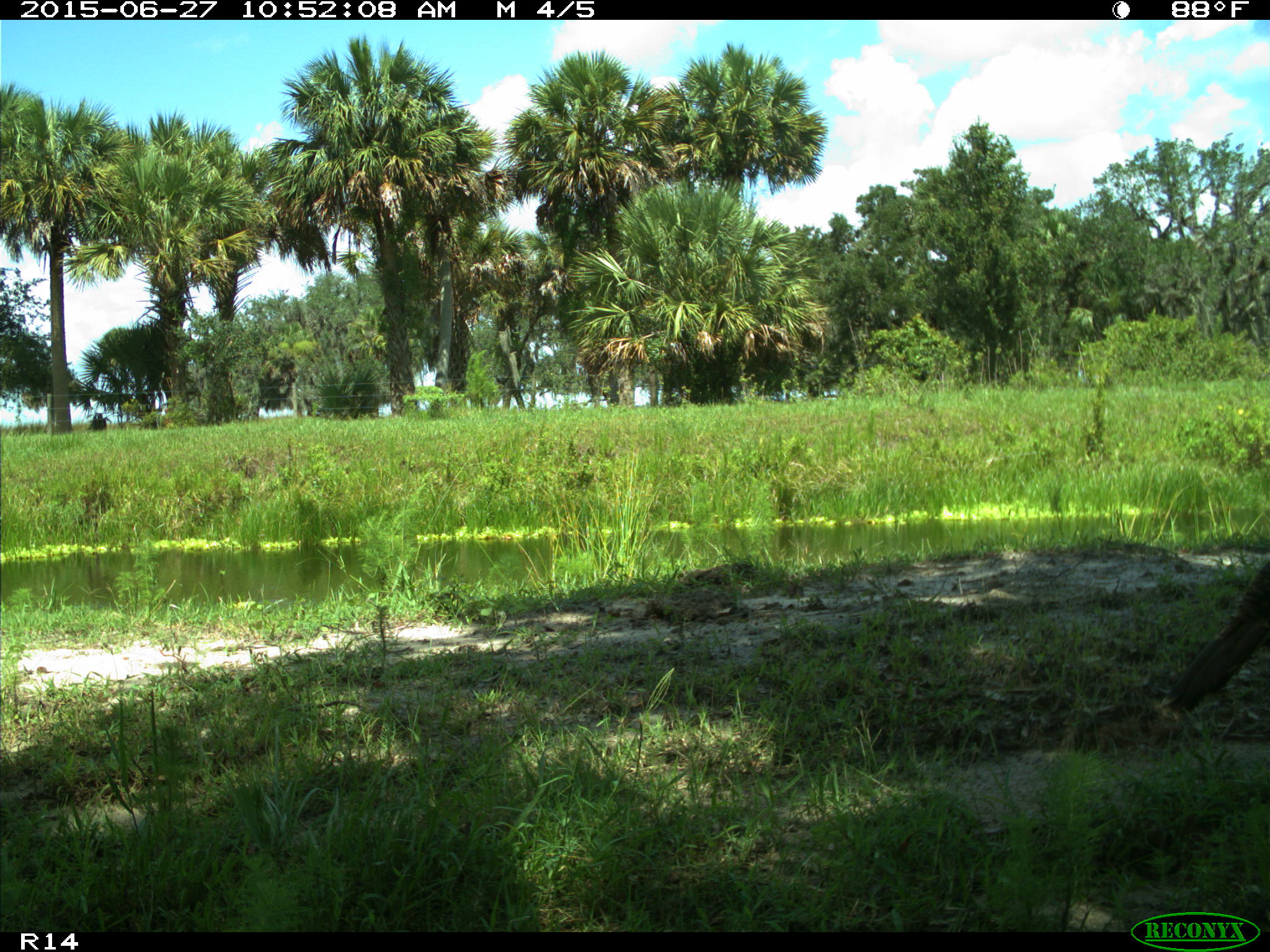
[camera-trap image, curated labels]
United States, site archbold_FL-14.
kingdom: Animalia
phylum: Chordata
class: Aves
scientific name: Aves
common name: birds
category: unidentified bird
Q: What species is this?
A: Unidentified bird (birds) (Aves).